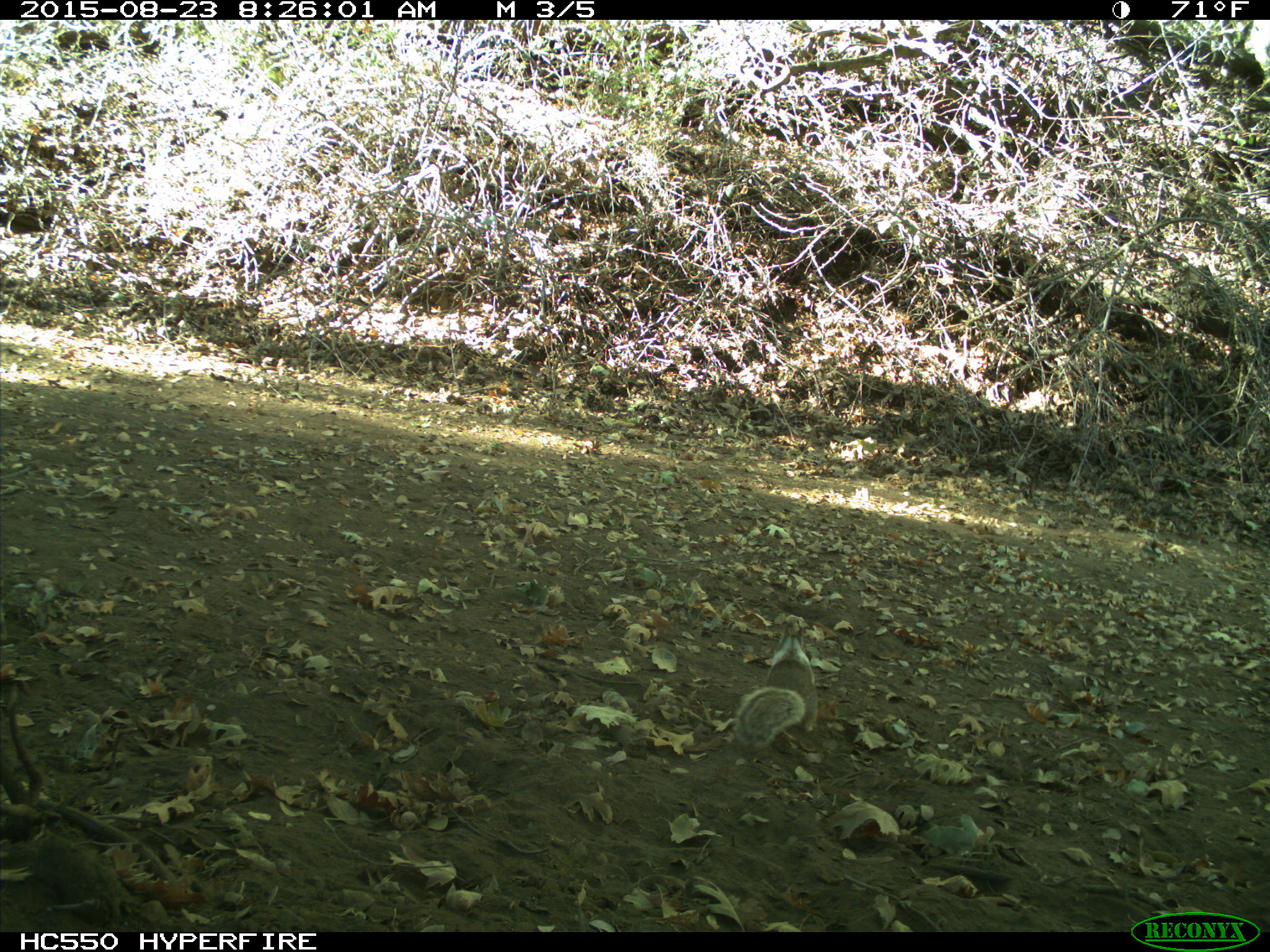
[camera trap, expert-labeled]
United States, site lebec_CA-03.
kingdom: Animalia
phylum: Chordata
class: Mammalia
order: Rodentia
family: Sciuridae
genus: Otospermophilus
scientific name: Otospermophilus beecheyi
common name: california ground squirrel